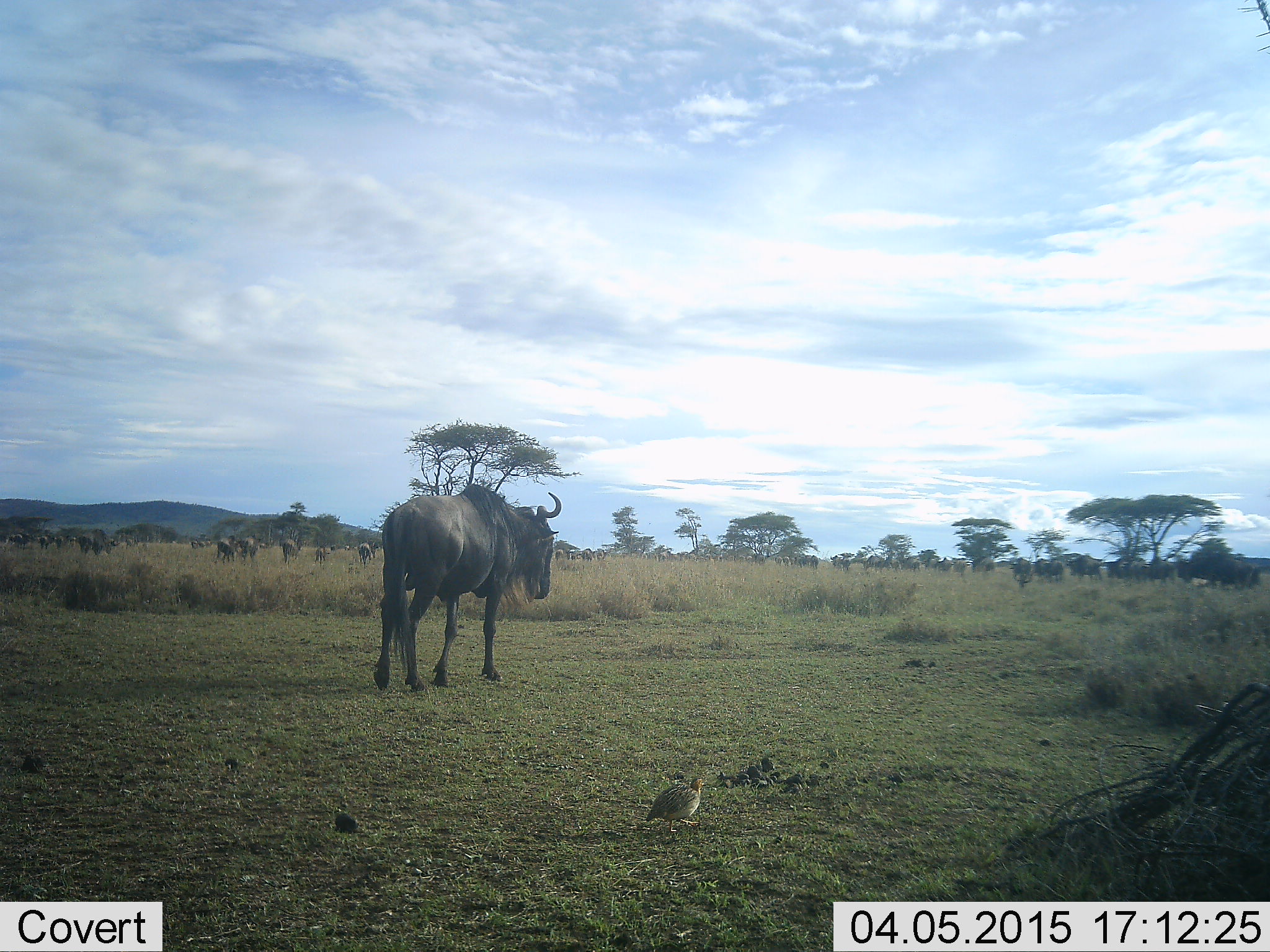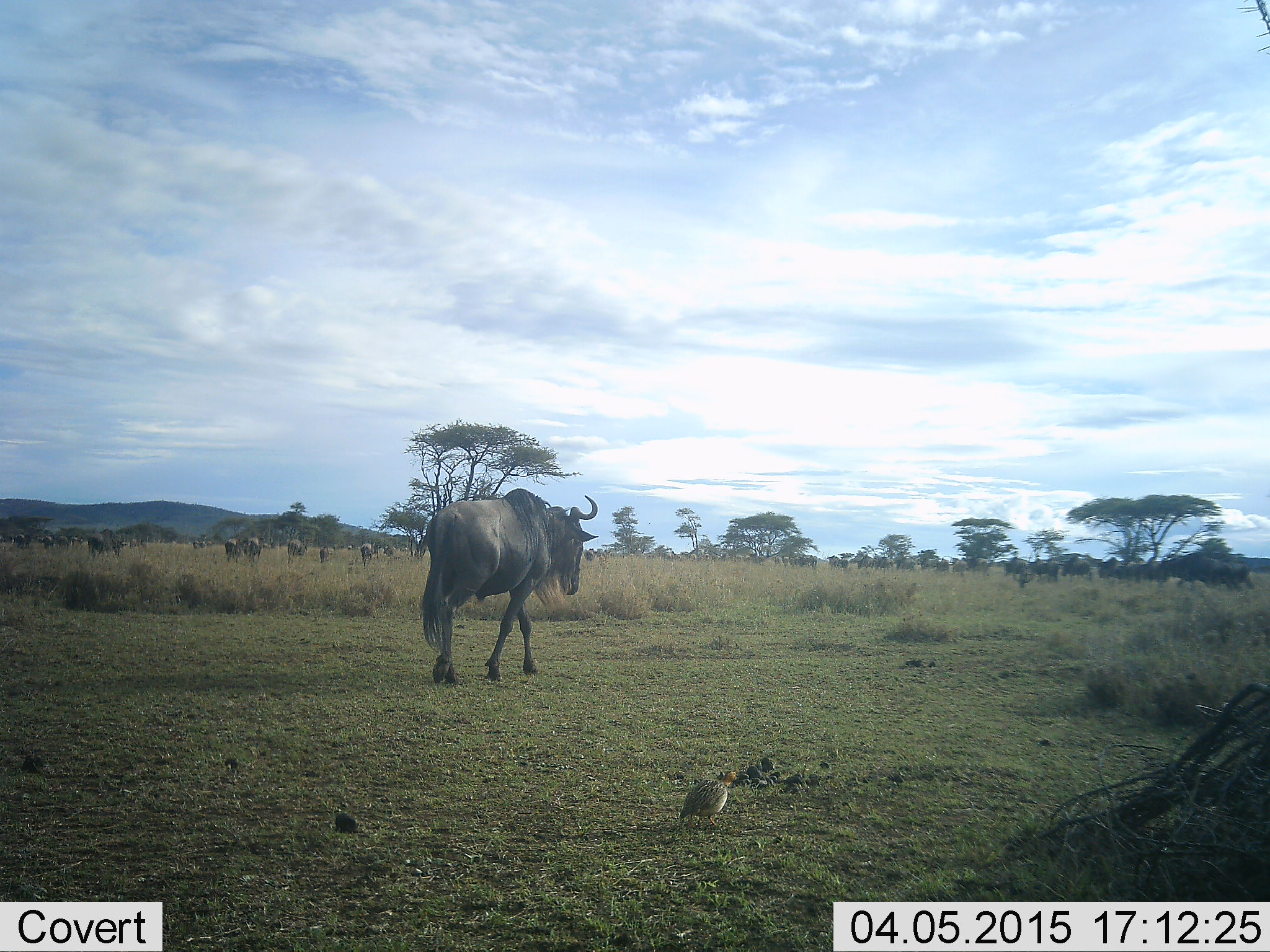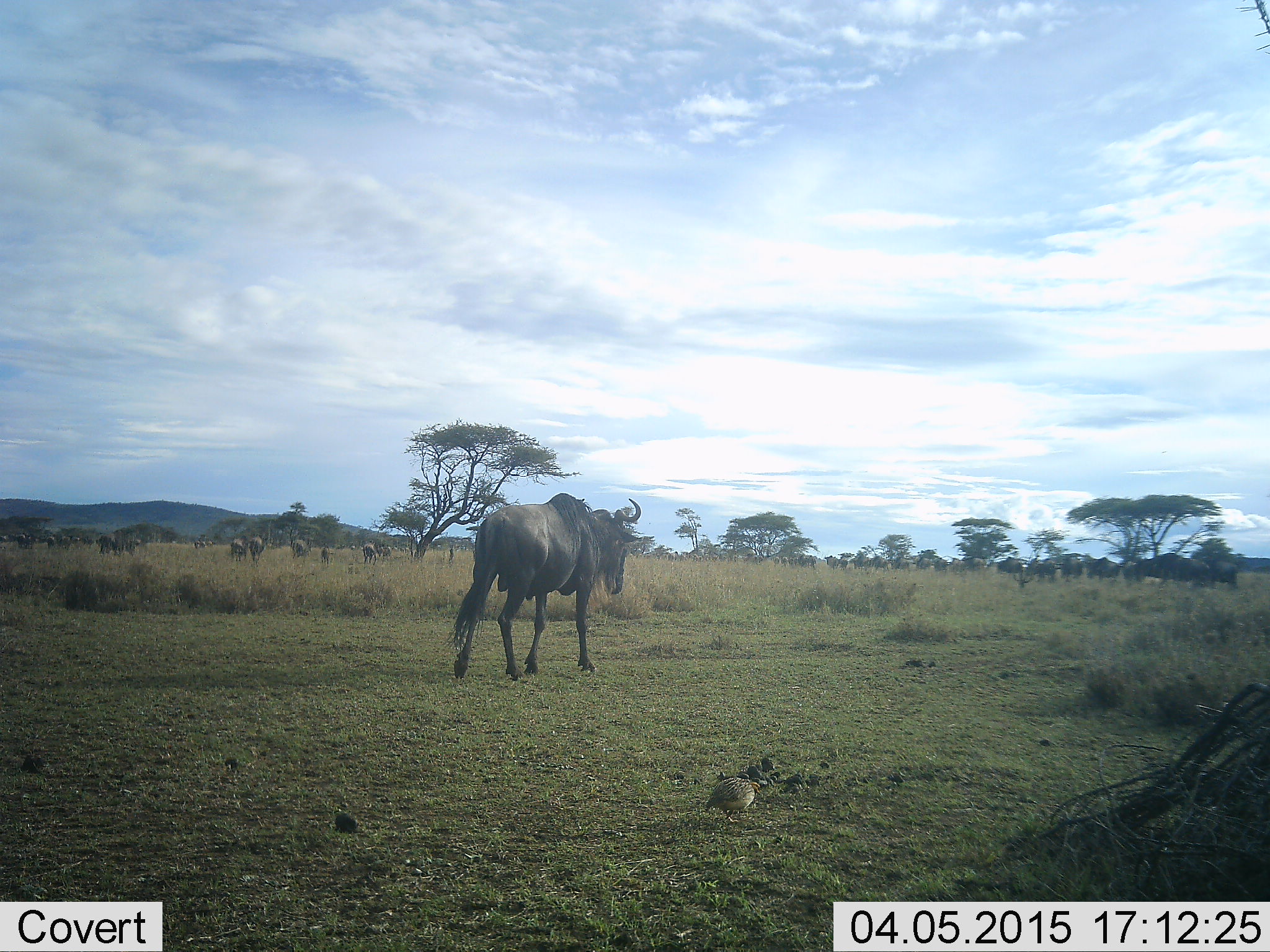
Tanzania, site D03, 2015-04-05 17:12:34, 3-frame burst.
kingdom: Animalia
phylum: Chordata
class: Aves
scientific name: Aves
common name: bird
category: otherbird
Otherbird (bird) (Aves), count 1. Behavior (volunteer vote fractions): standing 30%, resting 0%, moving 70%, interacting 0%. Young present (vote fraction): 0%. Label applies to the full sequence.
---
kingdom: Animalia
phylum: Chordata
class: Mammalia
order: Artiodactyla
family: Bovidae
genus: Connochaetes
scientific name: Connochaetes taurinus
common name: blue wildebeest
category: wildebeest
Wildebeest (blue wildebeest) (Connochaetes taurinus), count 11-50. Behavior (volunteer vote fractions): standing 16%, resting 0%, moving 95%, interacting 11%. Young present (vote fraction): 5%. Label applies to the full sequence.